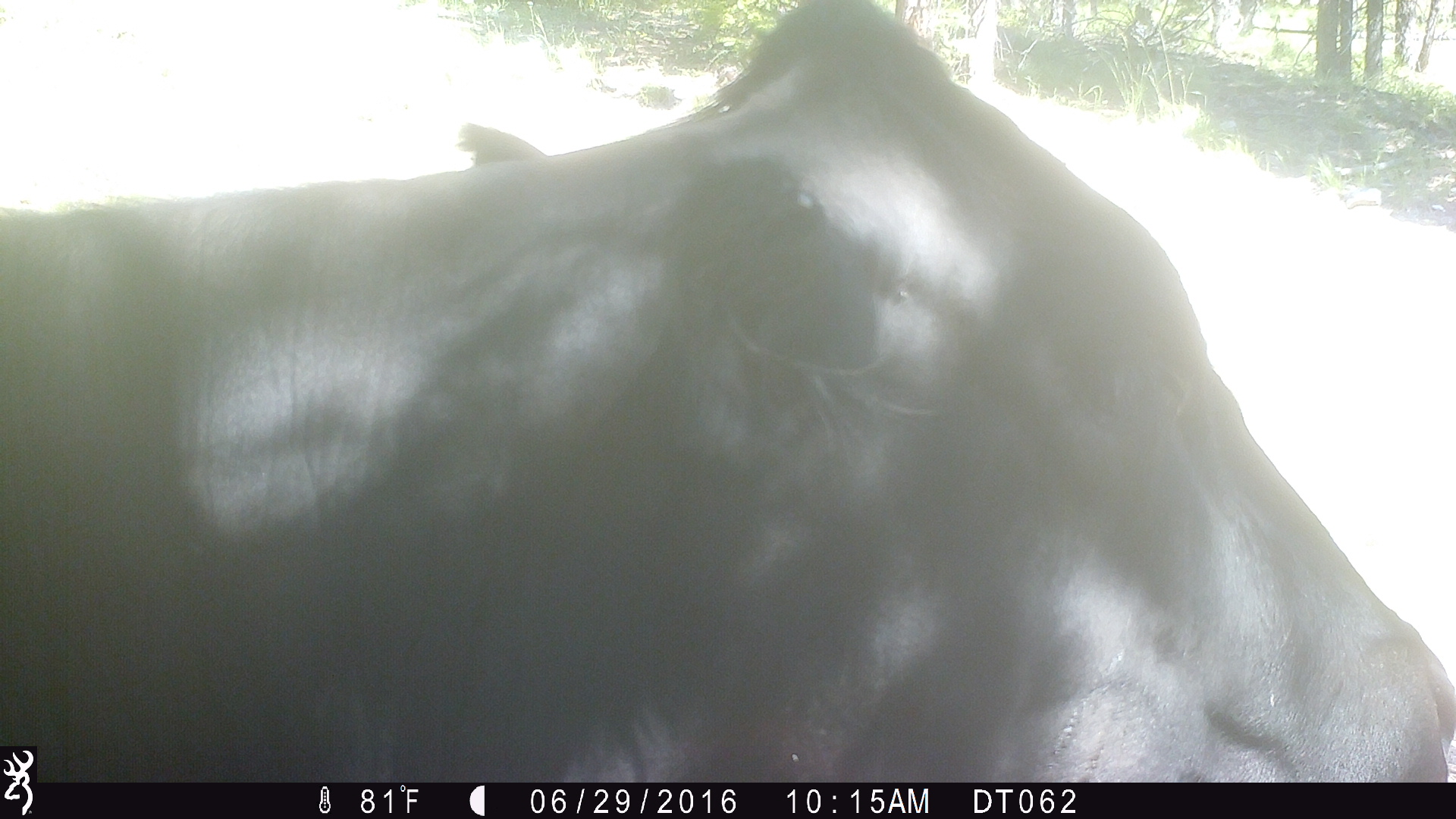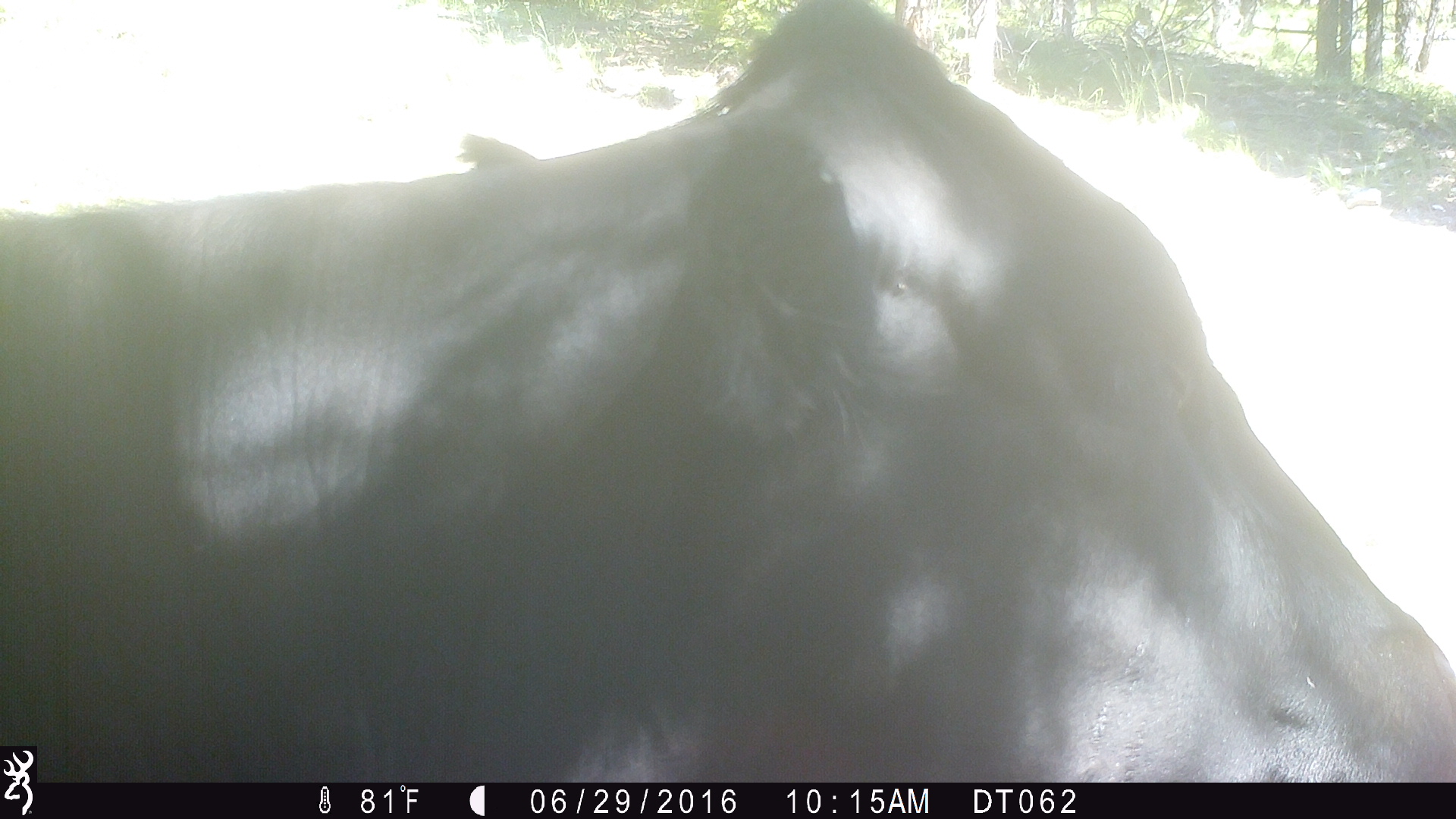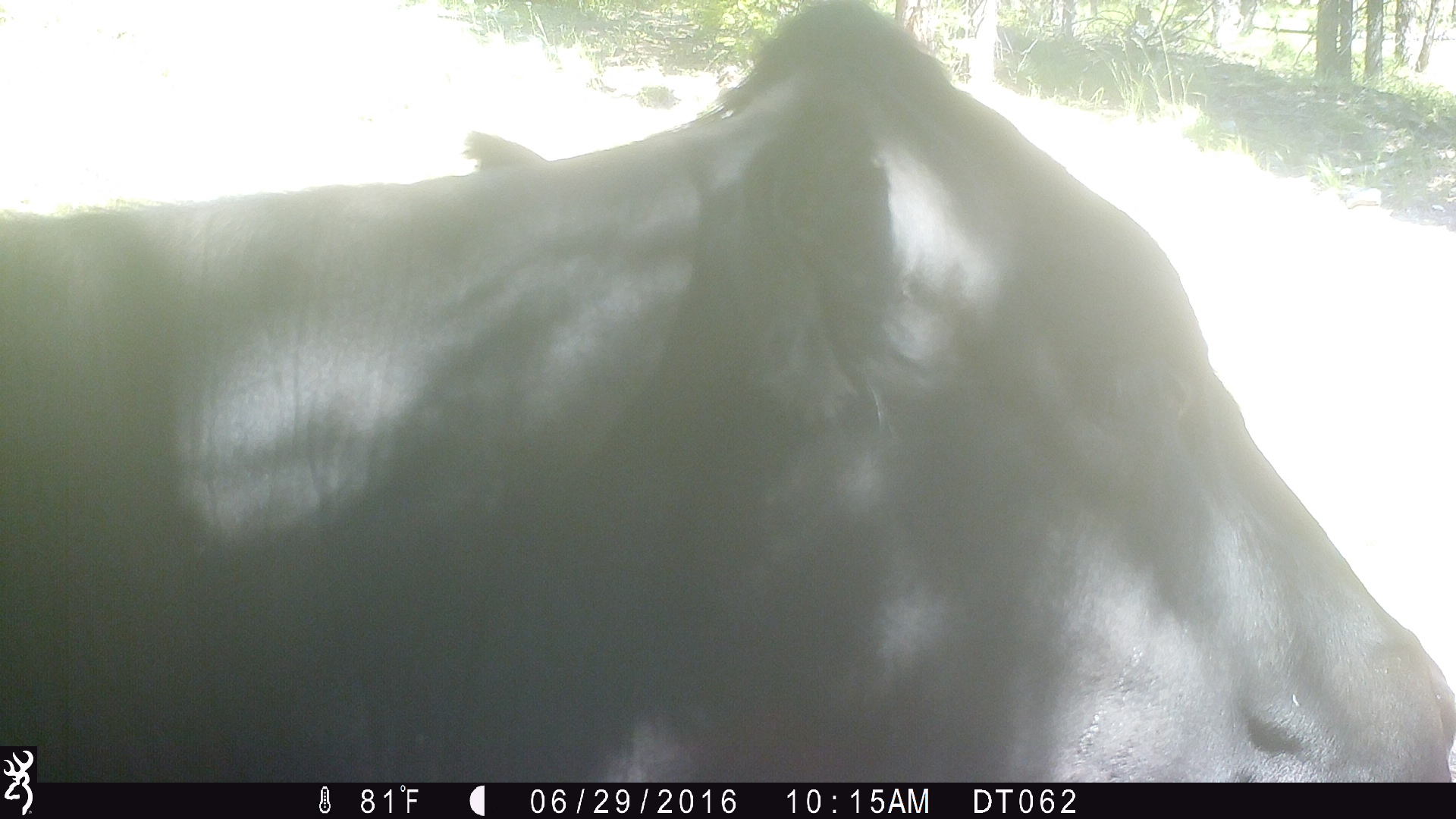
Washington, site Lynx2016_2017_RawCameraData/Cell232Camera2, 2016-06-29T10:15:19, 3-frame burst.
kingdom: Animalia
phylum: Chordata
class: Mammalia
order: Artiodactyla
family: Bovidae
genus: Bos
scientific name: Bos taurus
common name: domestic cattle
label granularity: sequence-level